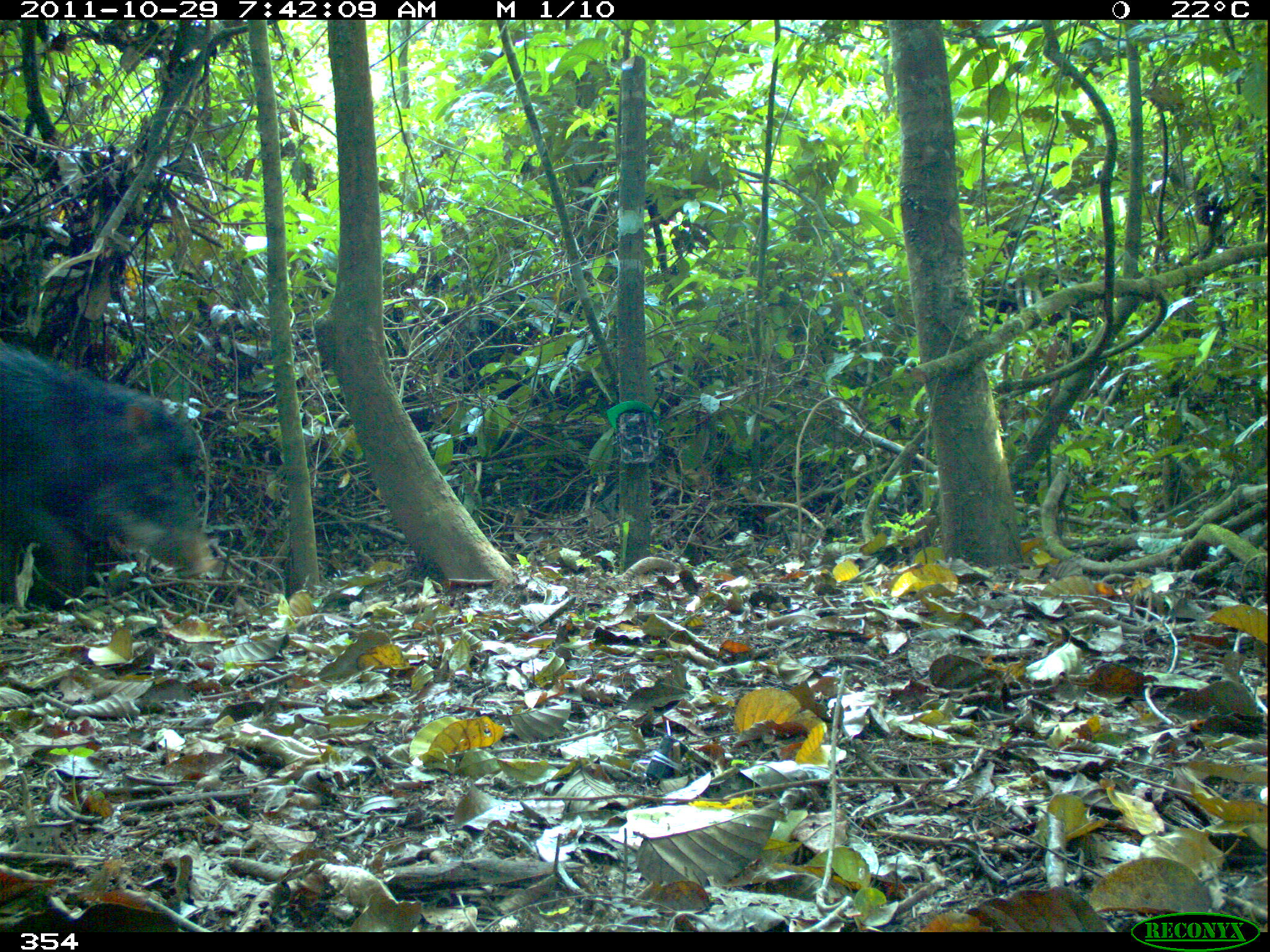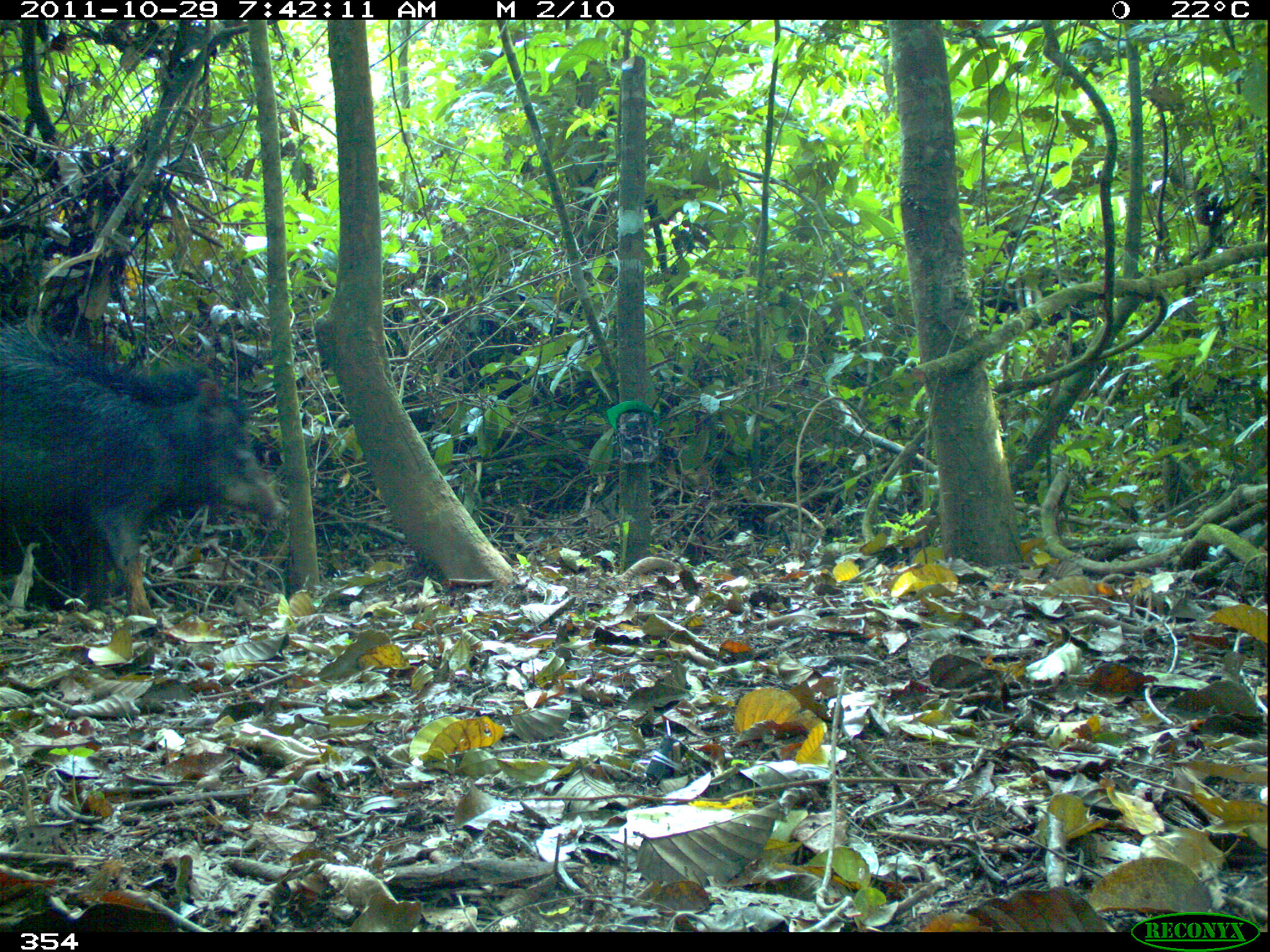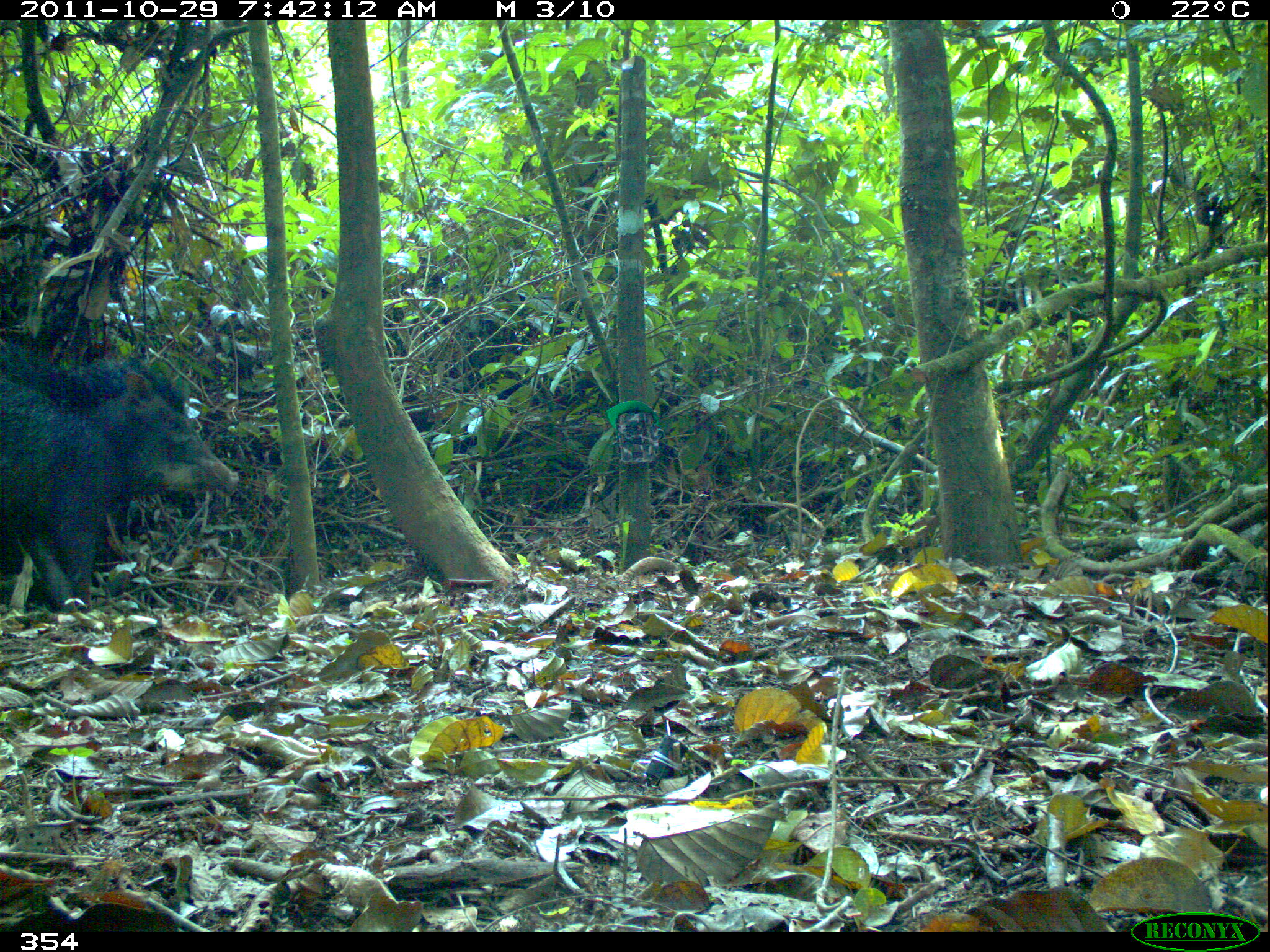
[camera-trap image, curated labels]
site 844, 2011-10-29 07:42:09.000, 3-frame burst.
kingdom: Animalia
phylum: Chordata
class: Mammalia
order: Artiodactyla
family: Tayassuidae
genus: Tayassu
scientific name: Tayassu pecari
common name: white-lipped peccary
Tayassu pecari (white-lipped peccary).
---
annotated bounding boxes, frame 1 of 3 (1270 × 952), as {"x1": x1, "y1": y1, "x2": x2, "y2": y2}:
tayassu pecari: {"x1": 1, "y1": 339, "x2": 215, "y2": 606}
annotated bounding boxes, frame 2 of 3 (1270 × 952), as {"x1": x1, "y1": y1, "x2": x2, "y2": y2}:
tayassu pecari: {"x1": 2, "y1": 323, "x2": 285, "y2": 615}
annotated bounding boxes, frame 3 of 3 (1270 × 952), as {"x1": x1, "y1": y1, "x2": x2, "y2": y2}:
tayassu pecari: {"x1": 1, "y1": 338, "x2": 241, "y2": 608}